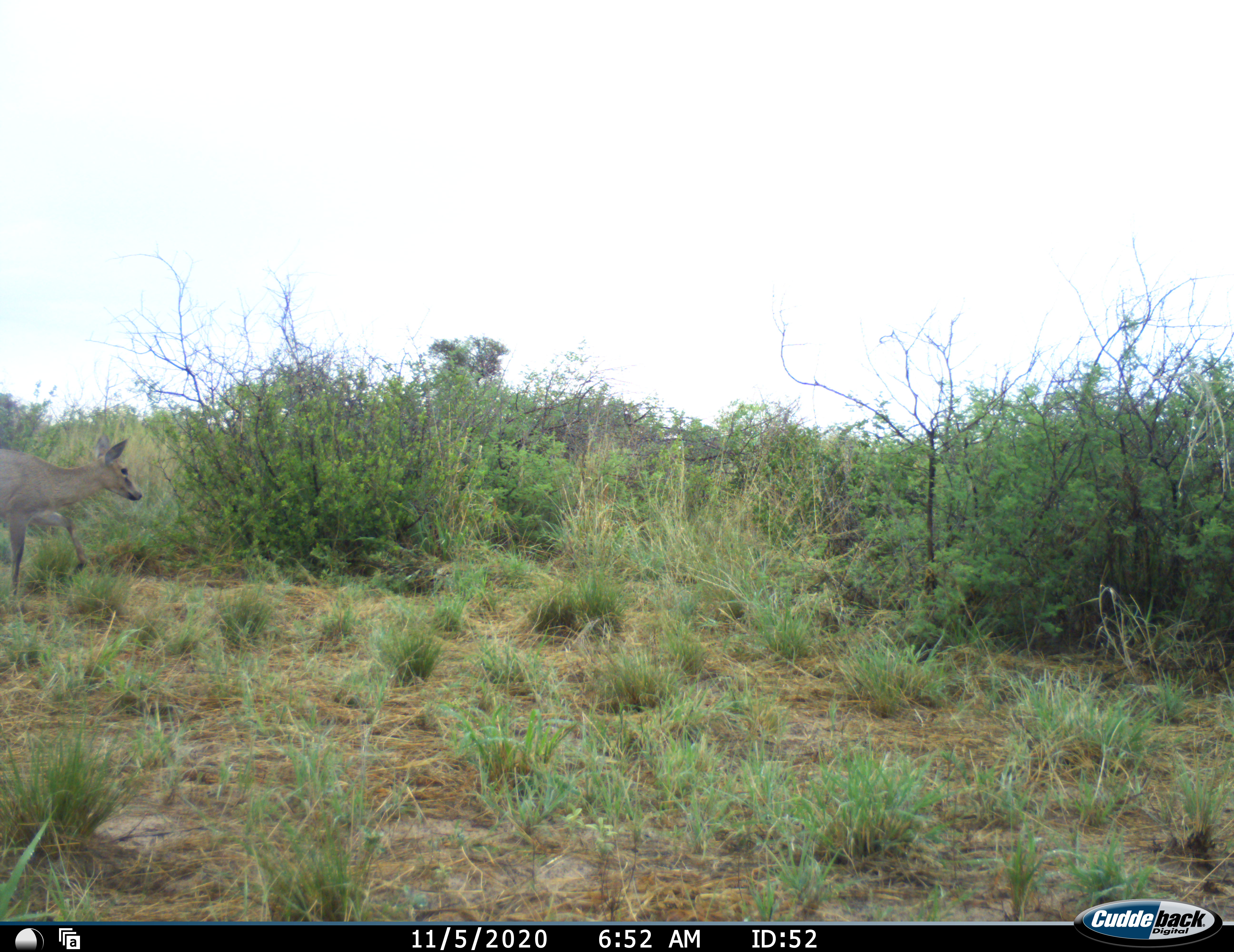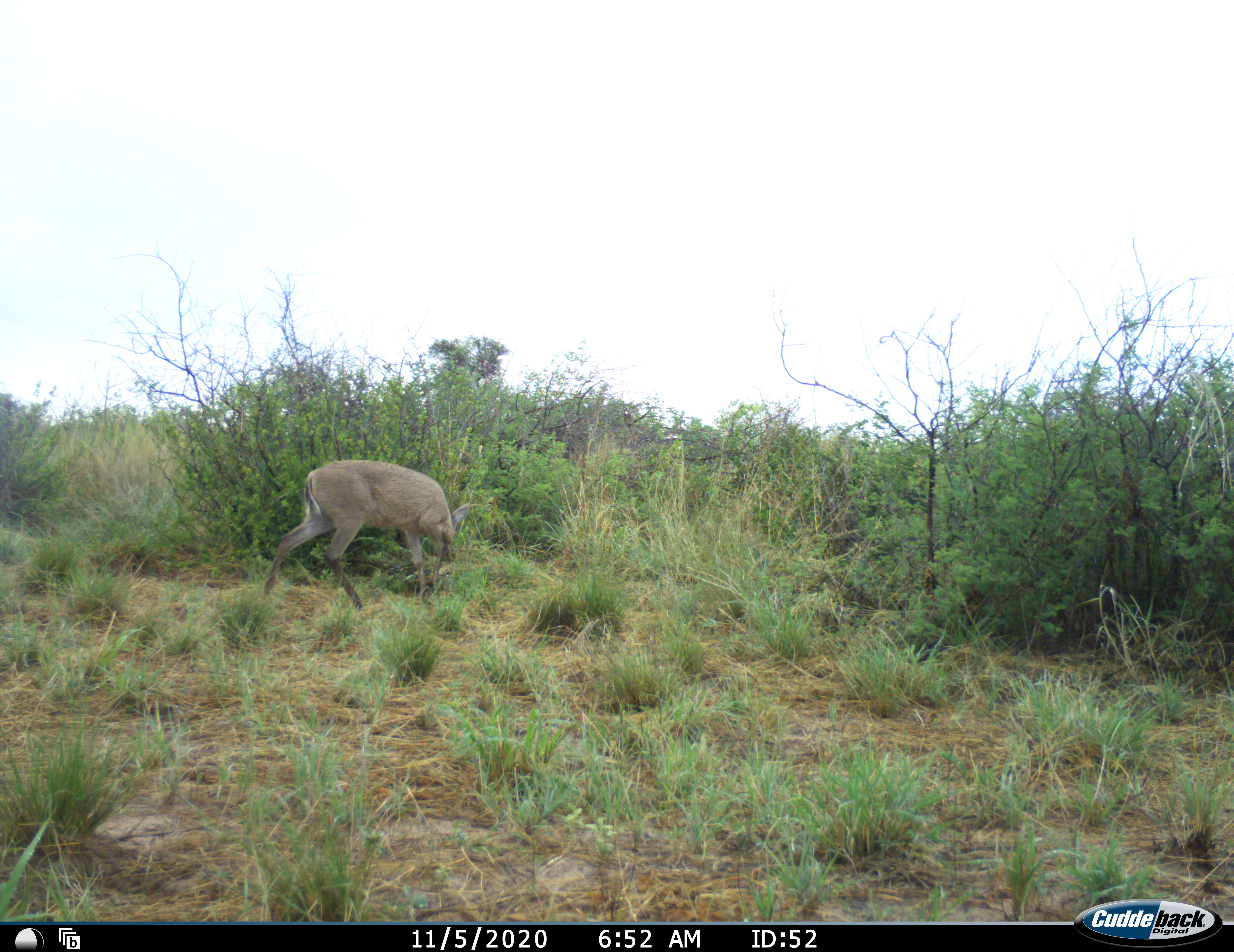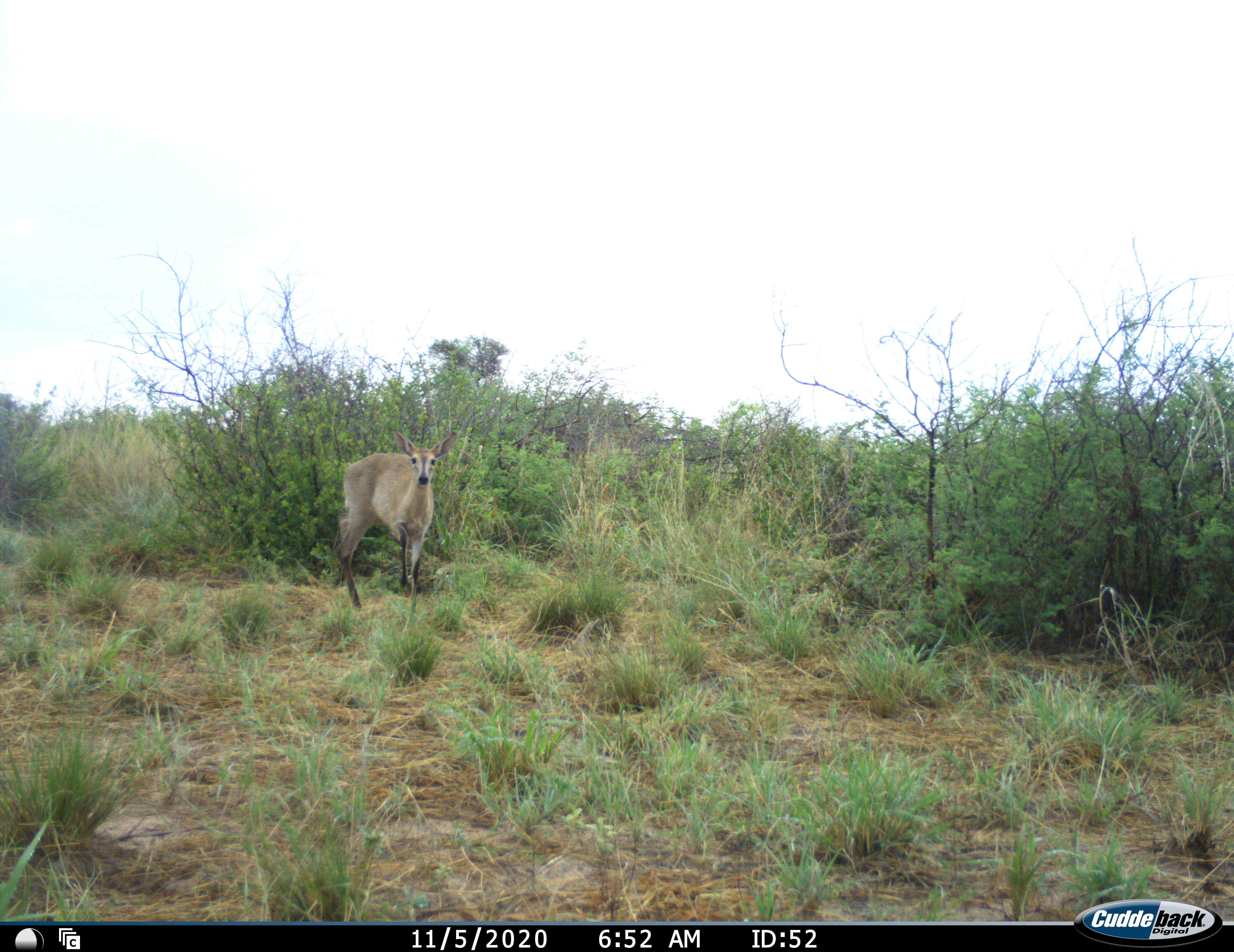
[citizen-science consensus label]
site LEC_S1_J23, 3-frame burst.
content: unidentified animal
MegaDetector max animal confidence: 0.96